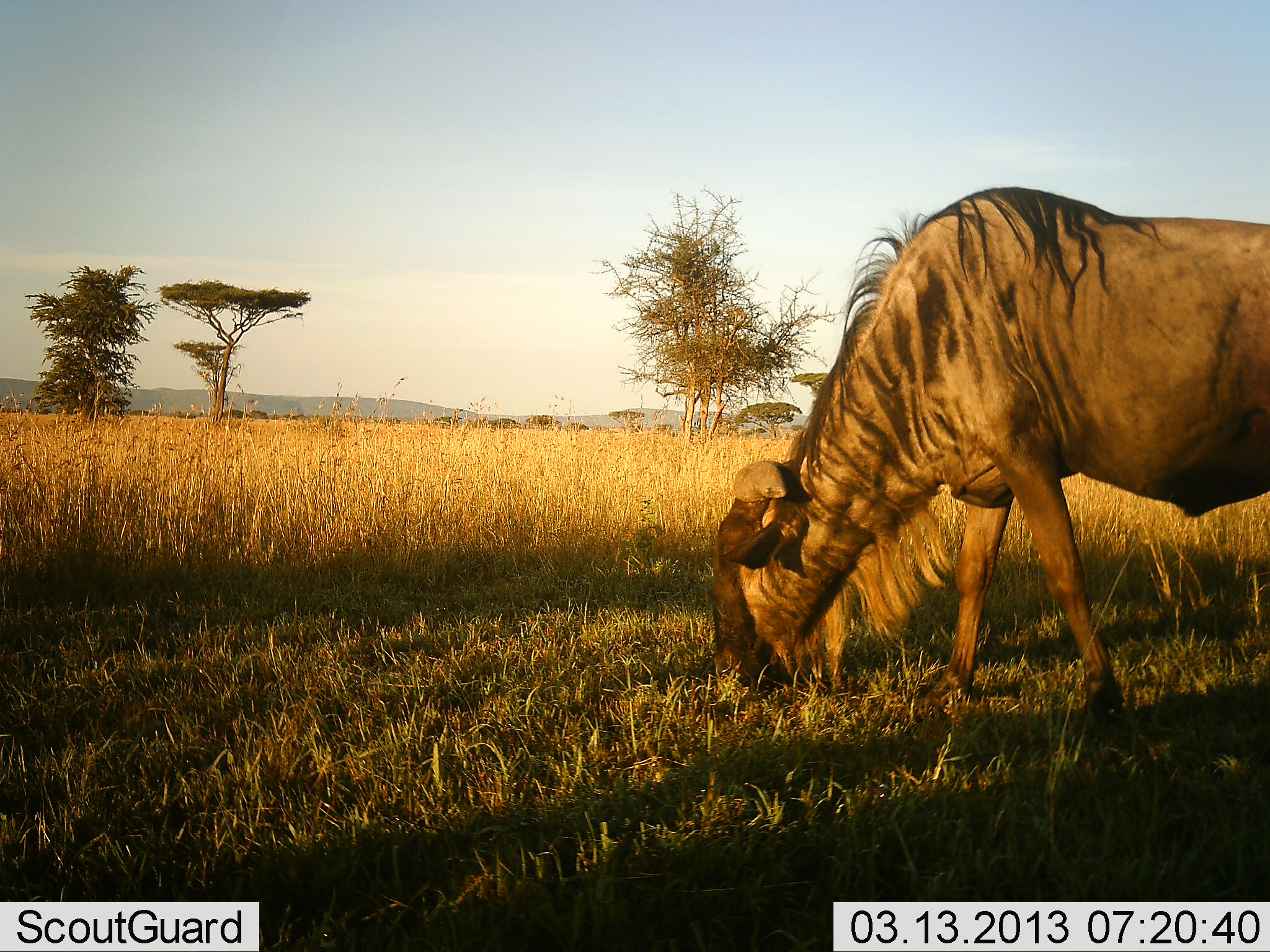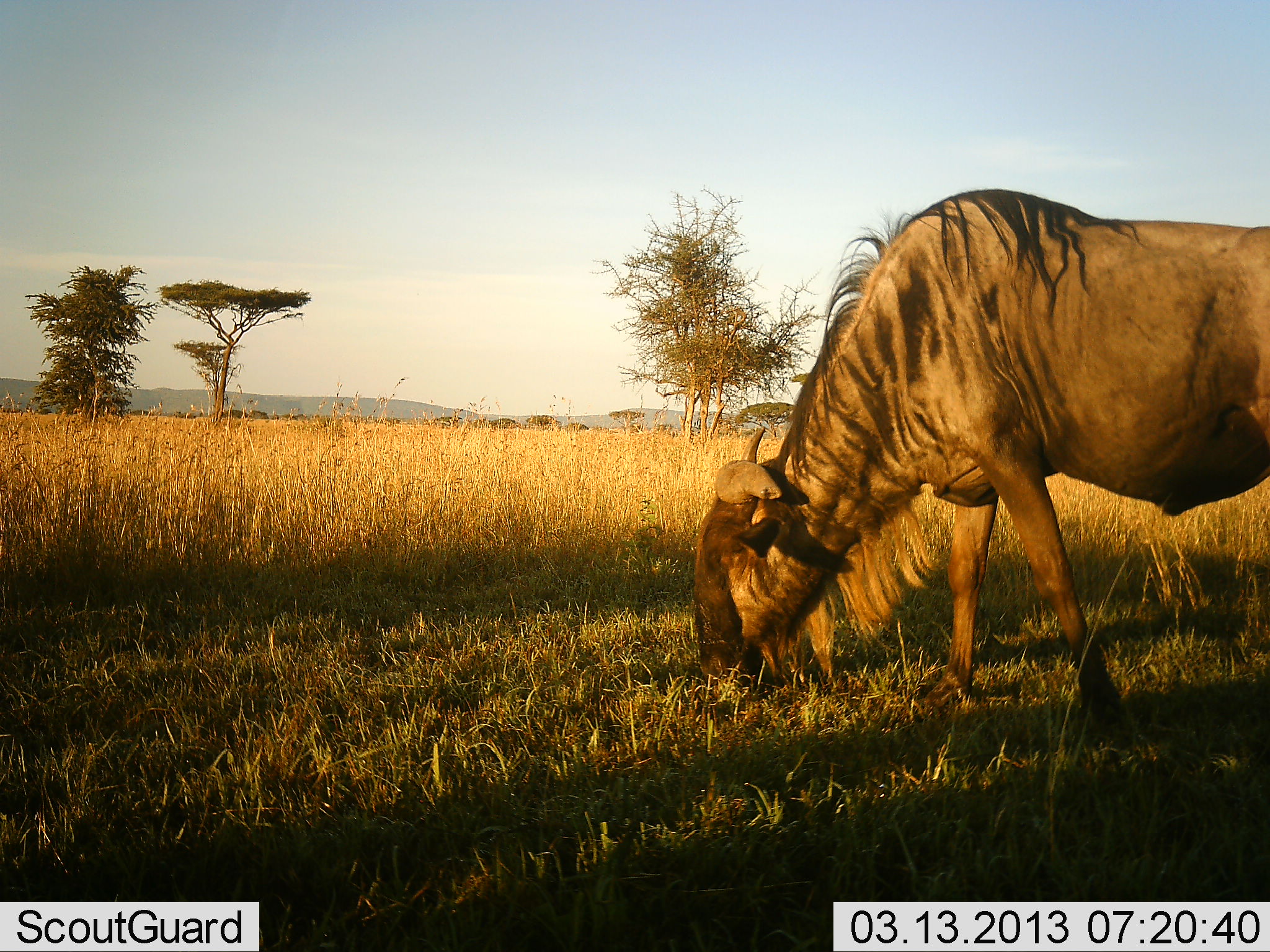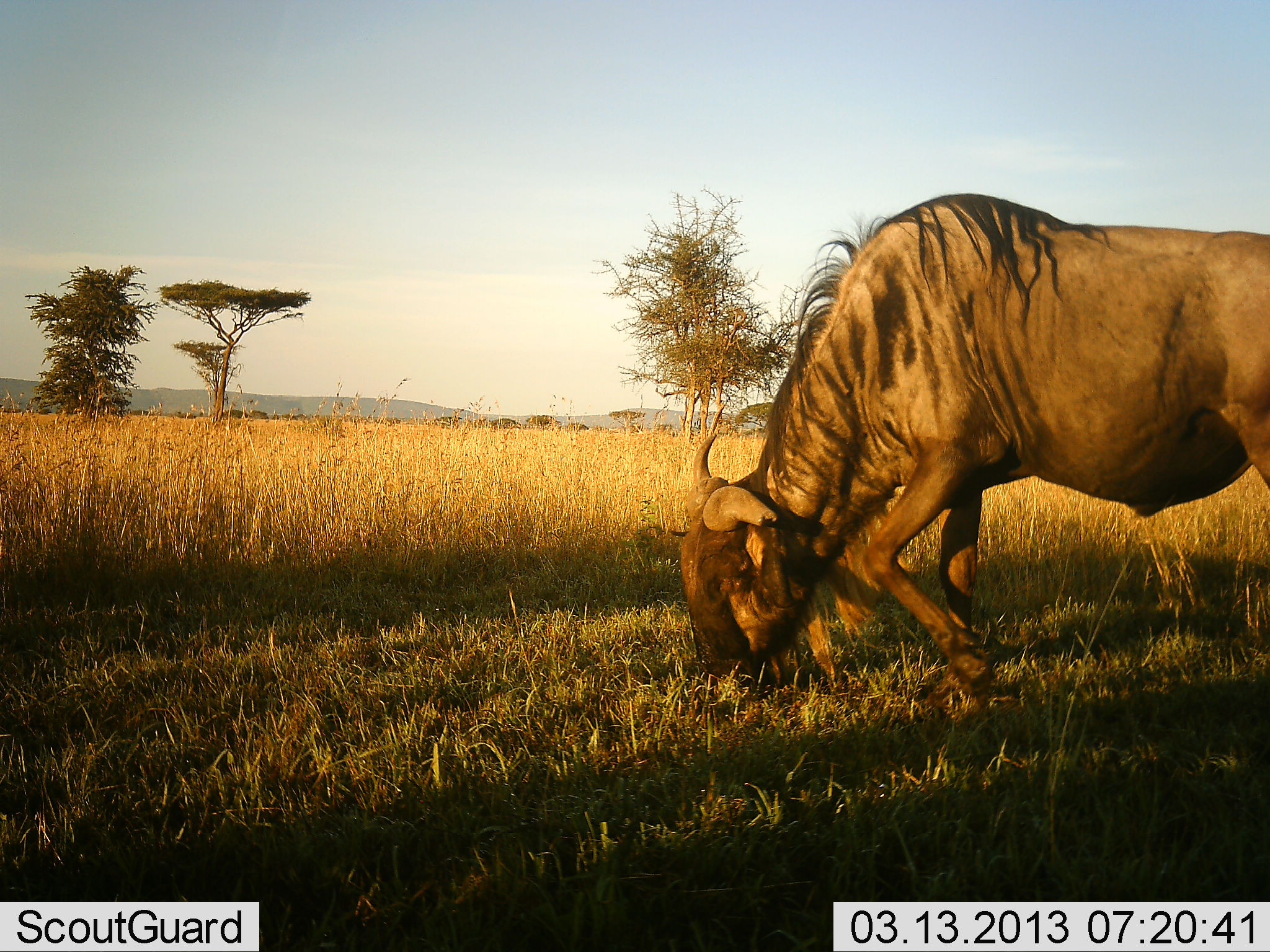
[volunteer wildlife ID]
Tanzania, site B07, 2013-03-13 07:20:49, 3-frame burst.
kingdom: Animalia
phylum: Chordata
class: Mammalia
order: Artiodactyla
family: Bovidae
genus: Connochaetes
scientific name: Connochaetes taurinus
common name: blue wildebeest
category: wildebeest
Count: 1.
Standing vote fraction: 24%.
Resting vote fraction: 0%.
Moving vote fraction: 0%.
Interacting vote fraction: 0%.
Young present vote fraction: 0%.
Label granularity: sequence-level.